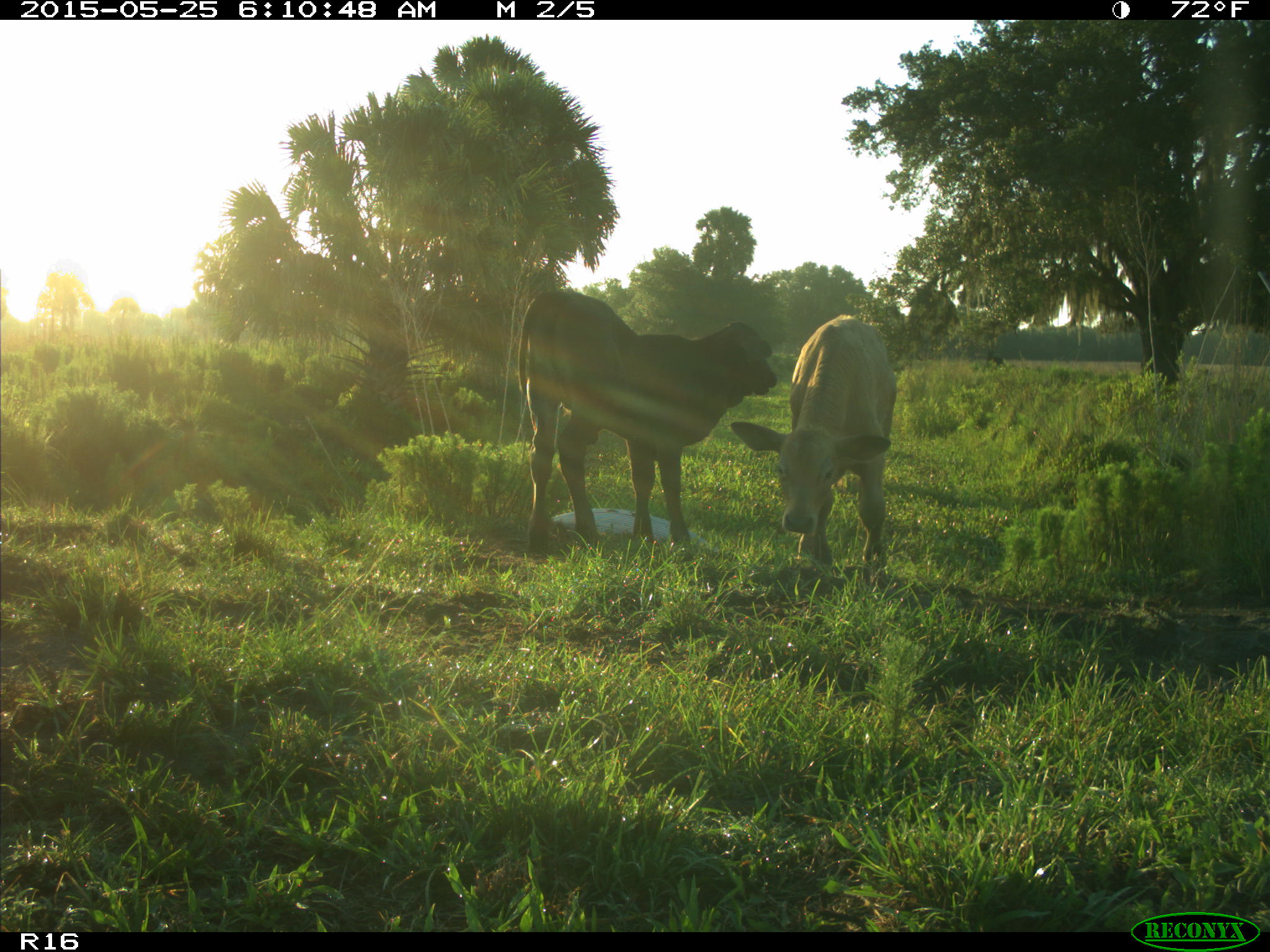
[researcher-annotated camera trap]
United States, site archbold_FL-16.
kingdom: Animalia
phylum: Chordata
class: Mammalia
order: Artiodactyla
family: Bovidae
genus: Bos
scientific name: Bos taurus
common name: domestic cow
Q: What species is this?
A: Bos taurus (domestic cow).